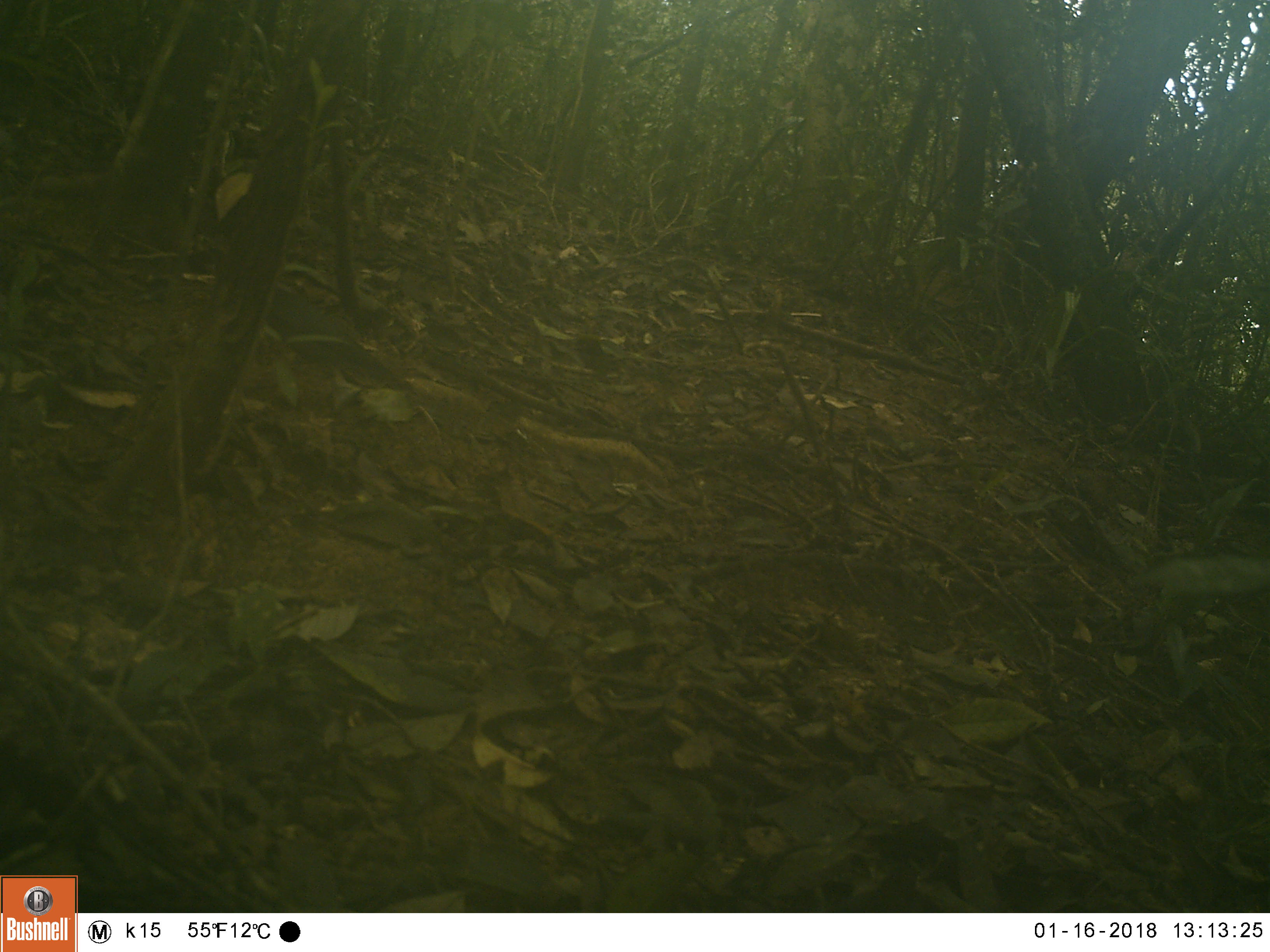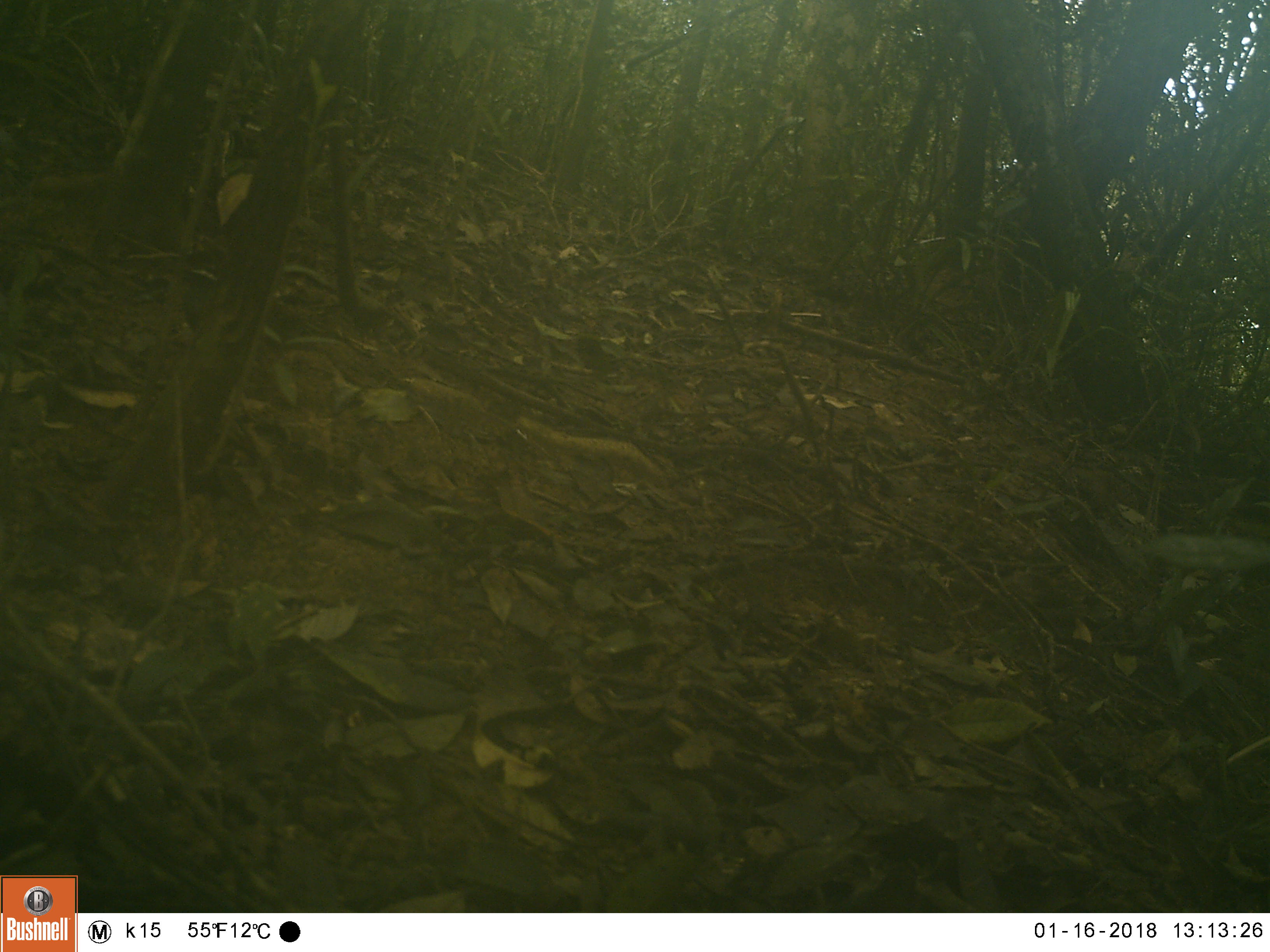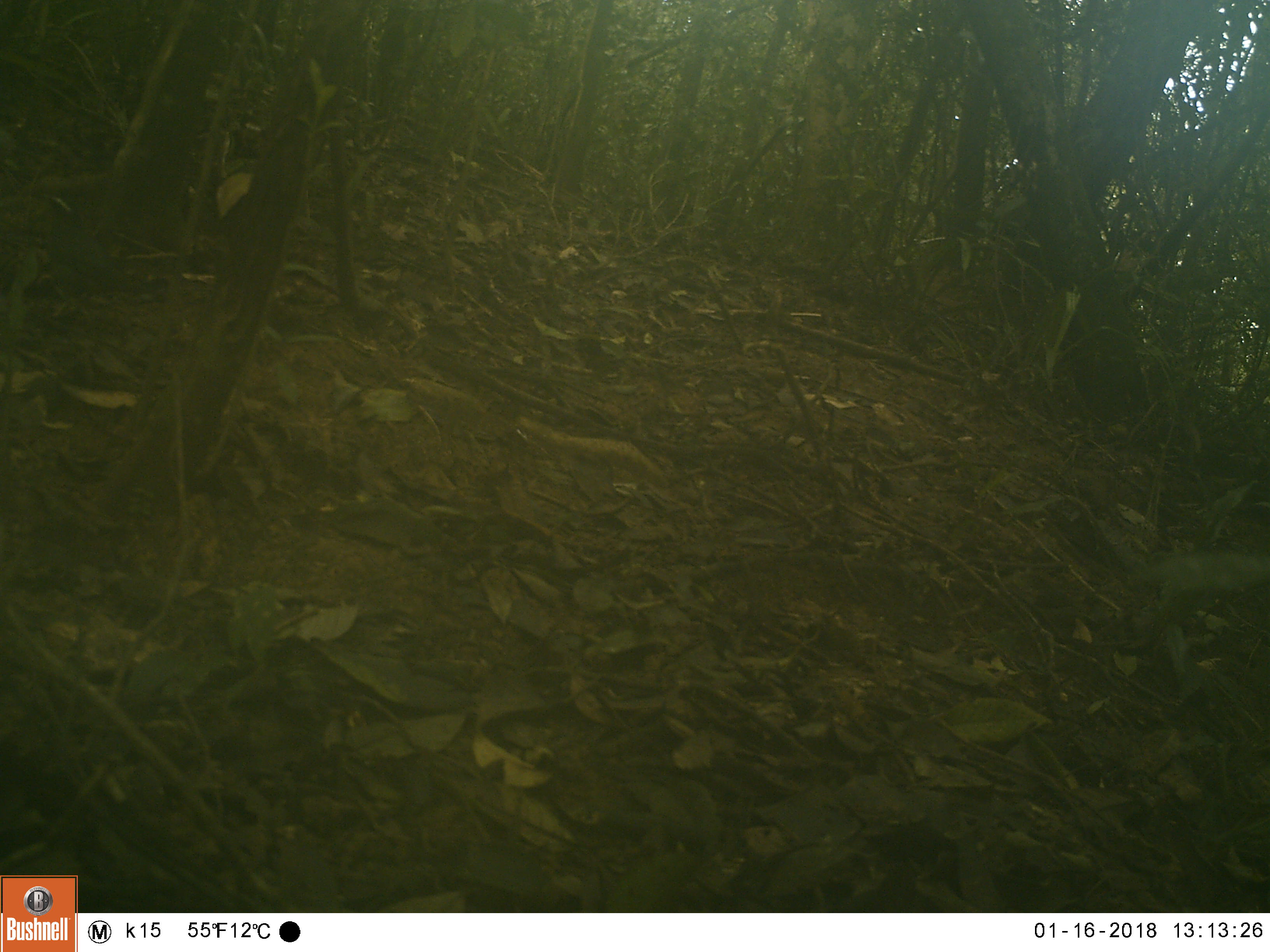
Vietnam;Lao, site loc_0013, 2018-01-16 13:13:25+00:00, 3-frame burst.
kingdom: Animalia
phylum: Chordata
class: Aves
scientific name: Aves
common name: bird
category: unidentified bird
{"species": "unidentified bird (bird) (Aves)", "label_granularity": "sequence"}